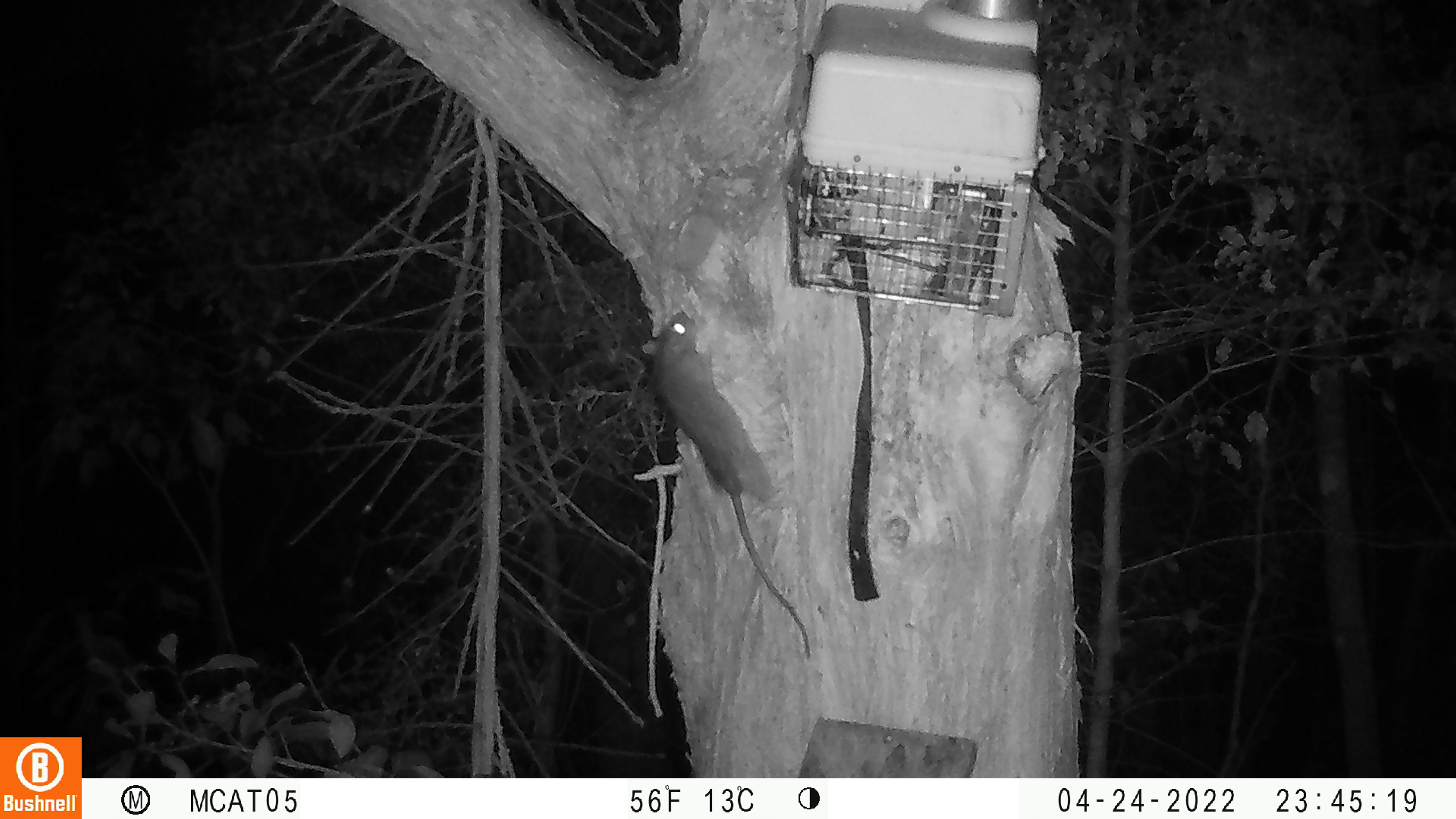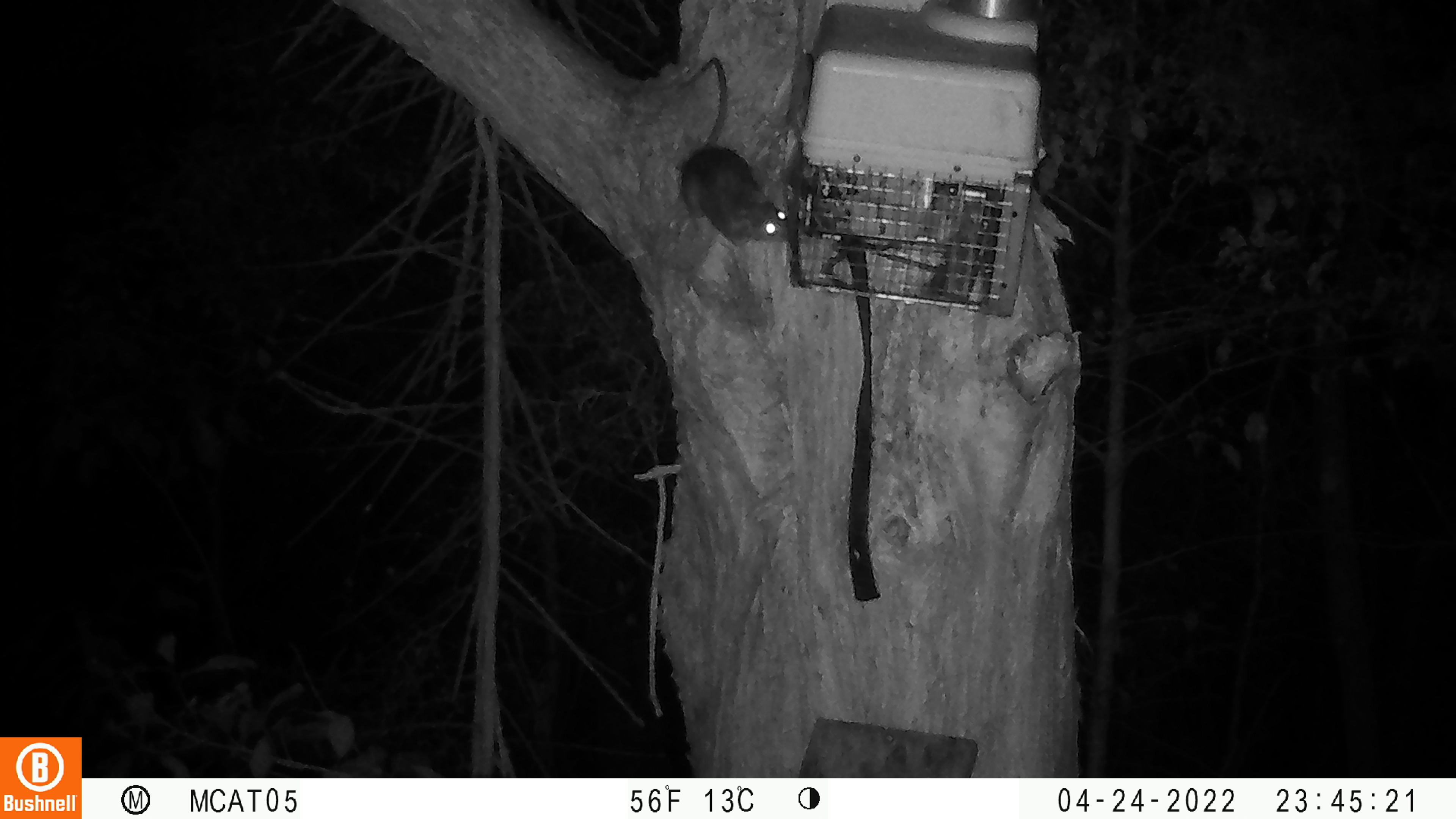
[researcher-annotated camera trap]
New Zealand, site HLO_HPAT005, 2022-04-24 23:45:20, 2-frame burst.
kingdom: Animalia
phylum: Chordata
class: Mammalia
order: Rodentia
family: Muridae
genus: Rattus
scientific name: Rattus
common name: rat